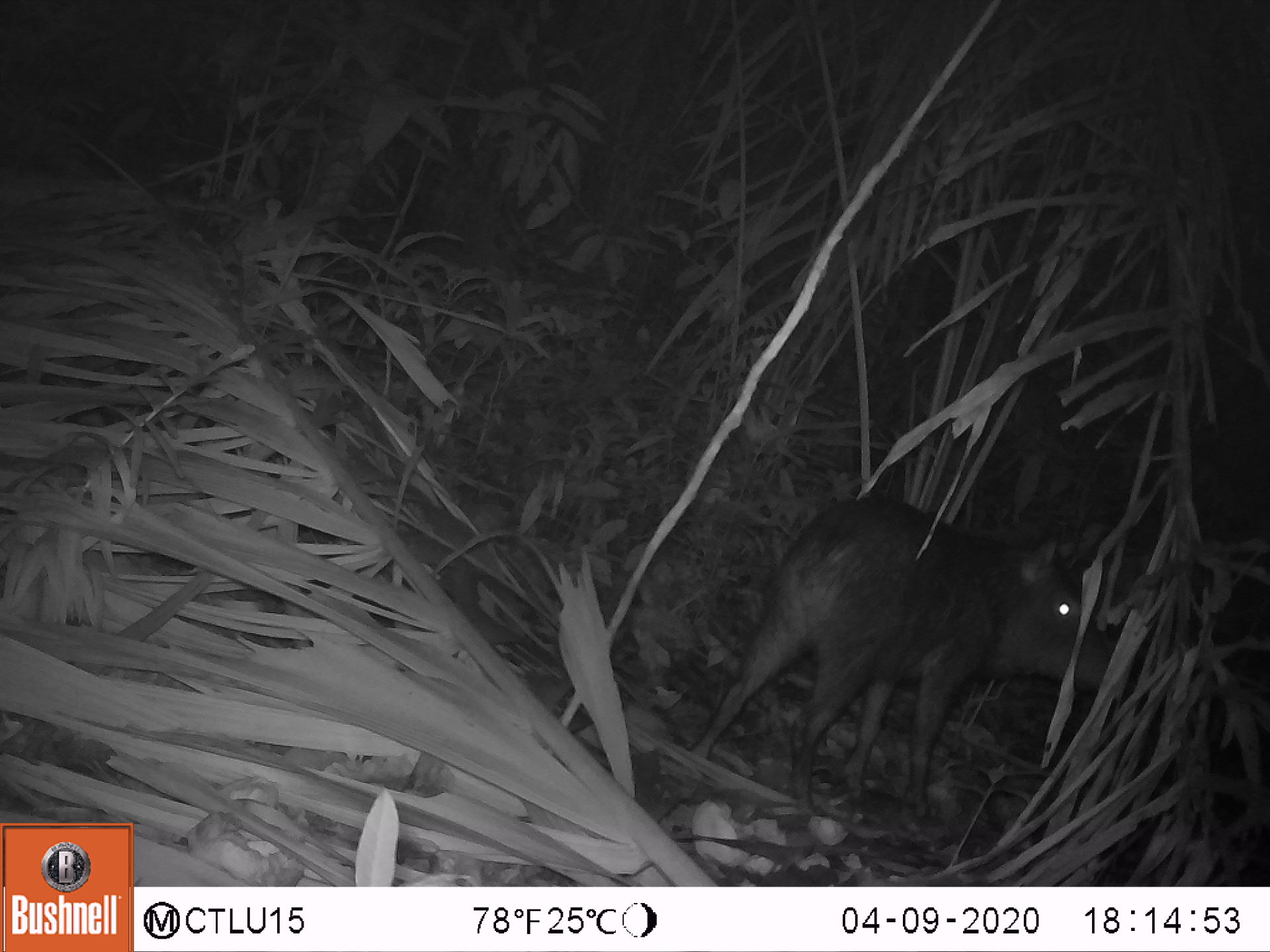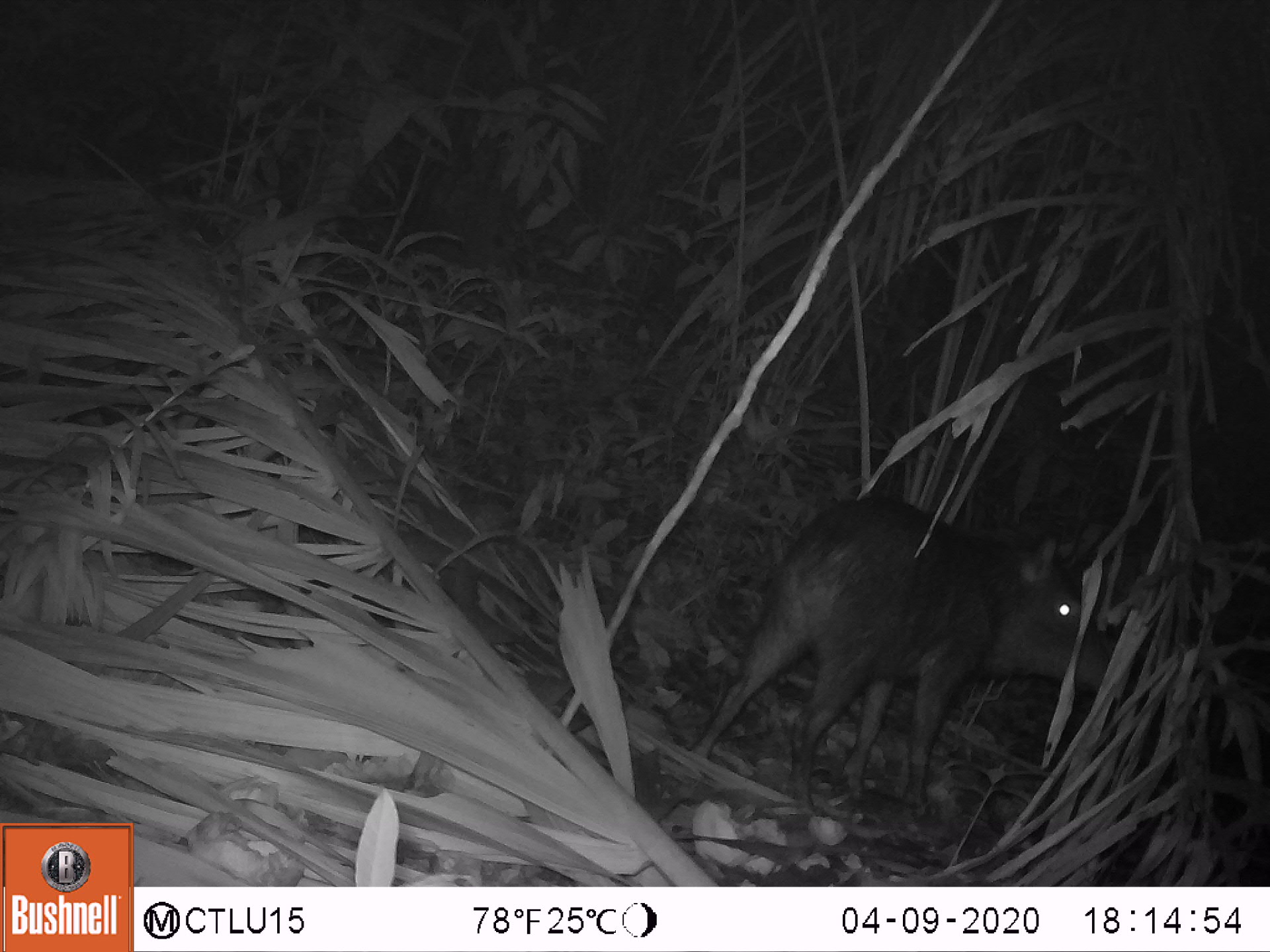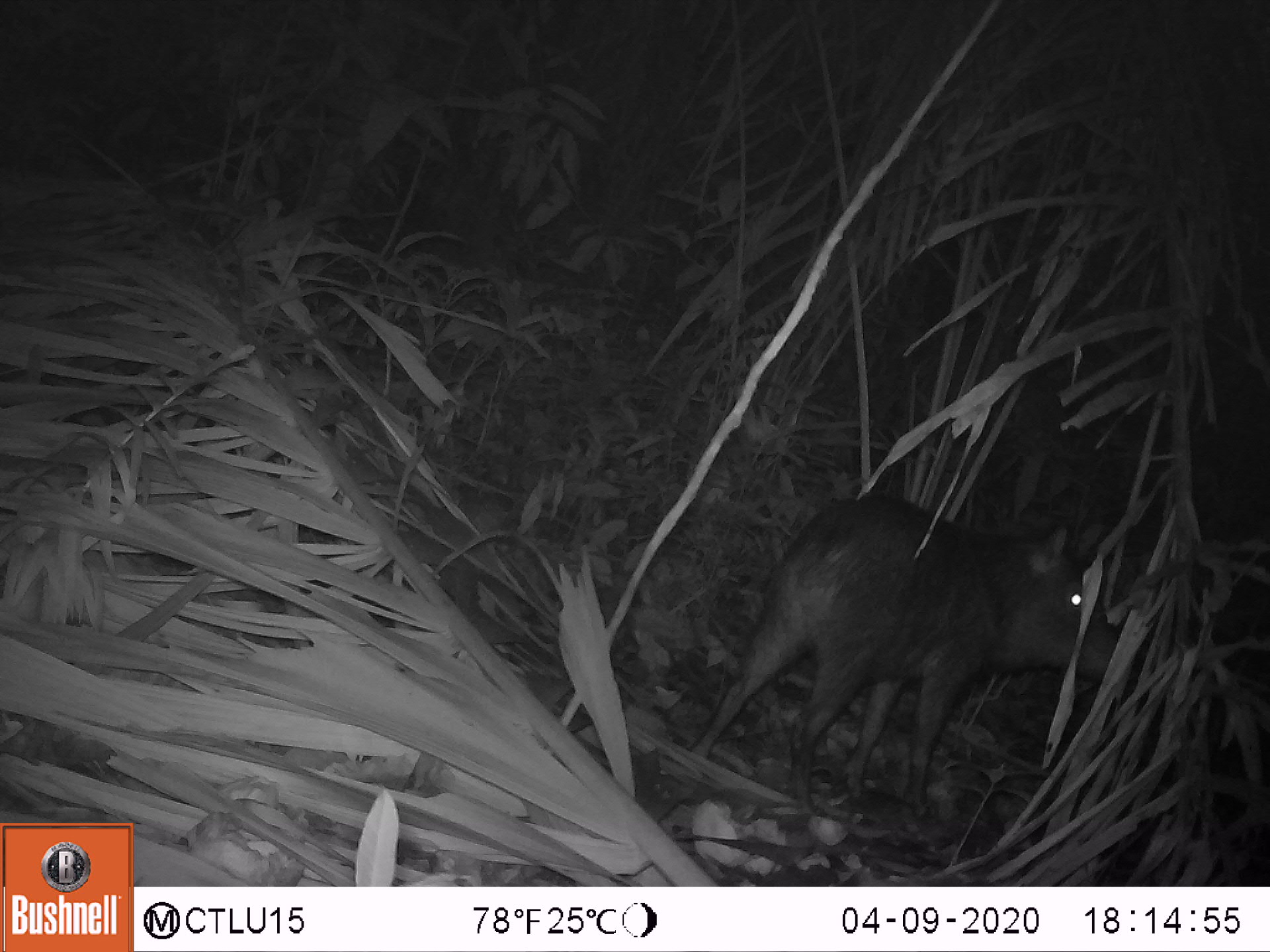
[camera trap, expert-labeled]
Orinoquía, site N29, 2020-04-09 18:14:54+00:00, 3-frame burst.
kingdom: Animalia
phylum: Chordata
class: Mammalia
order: Artiodactyla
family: Tayassuidae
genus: Pecari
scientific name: Pecari tajacu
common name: collared peccary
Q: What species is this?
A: Collared peccary (Pecari tajacu).